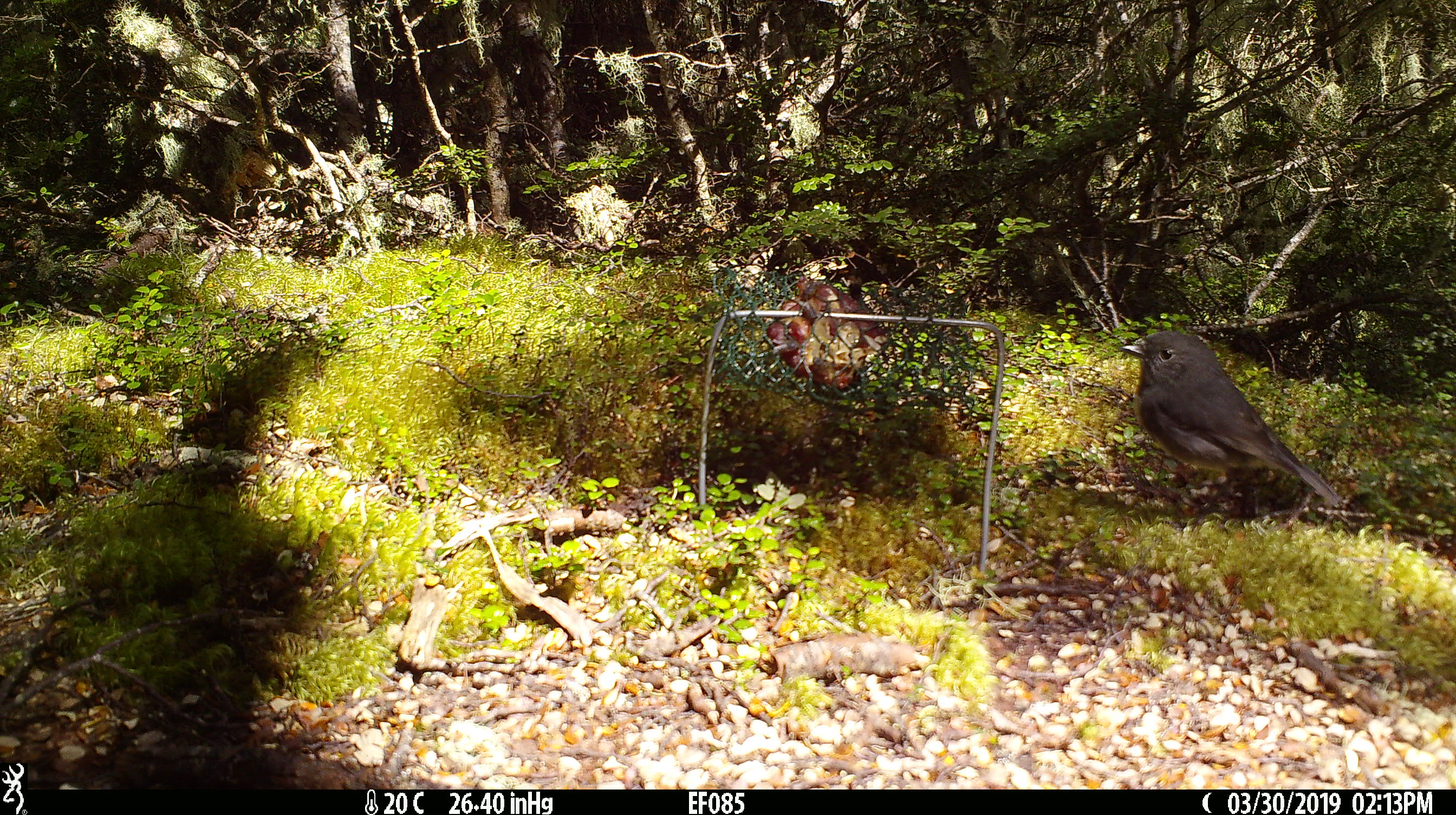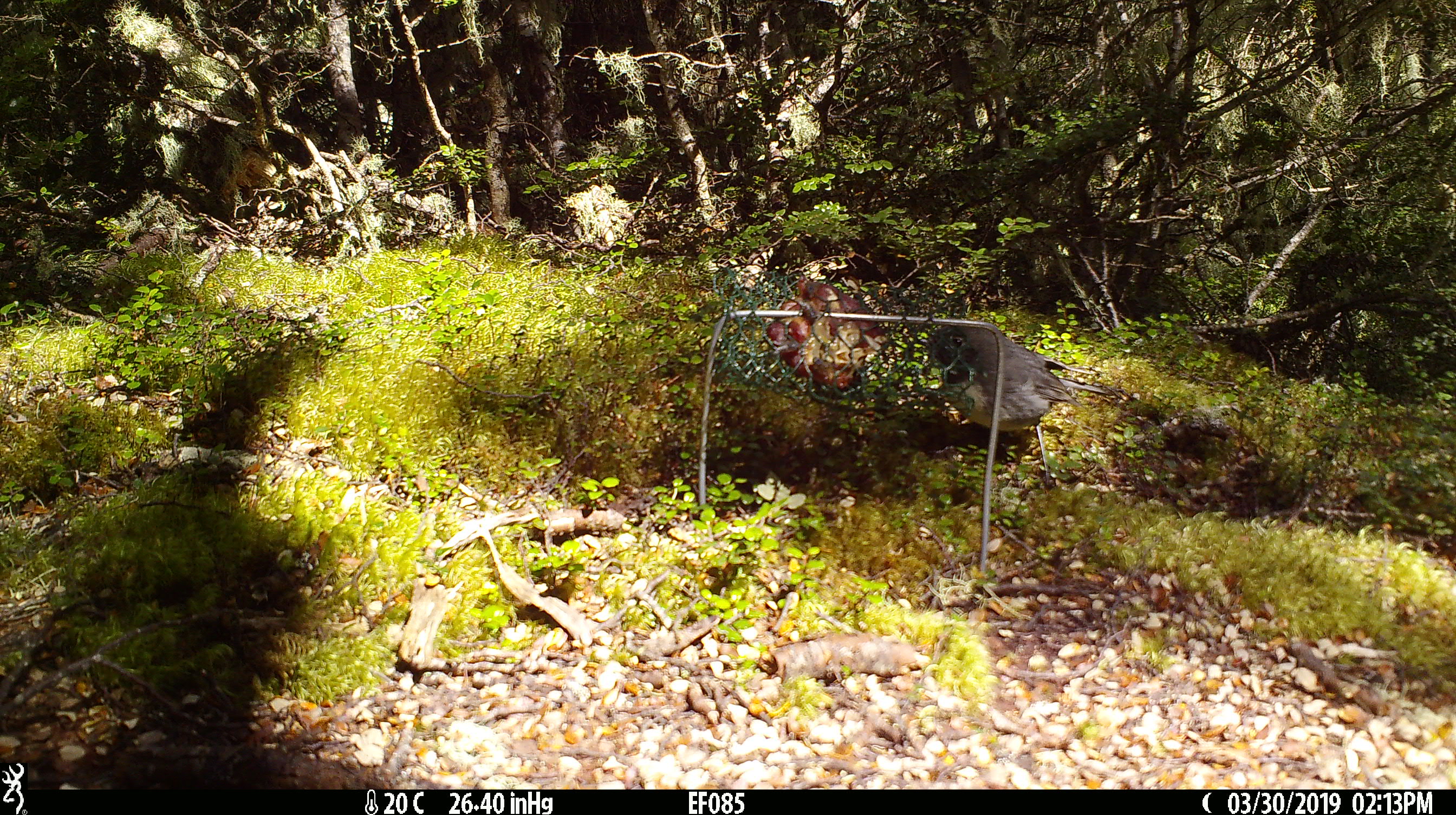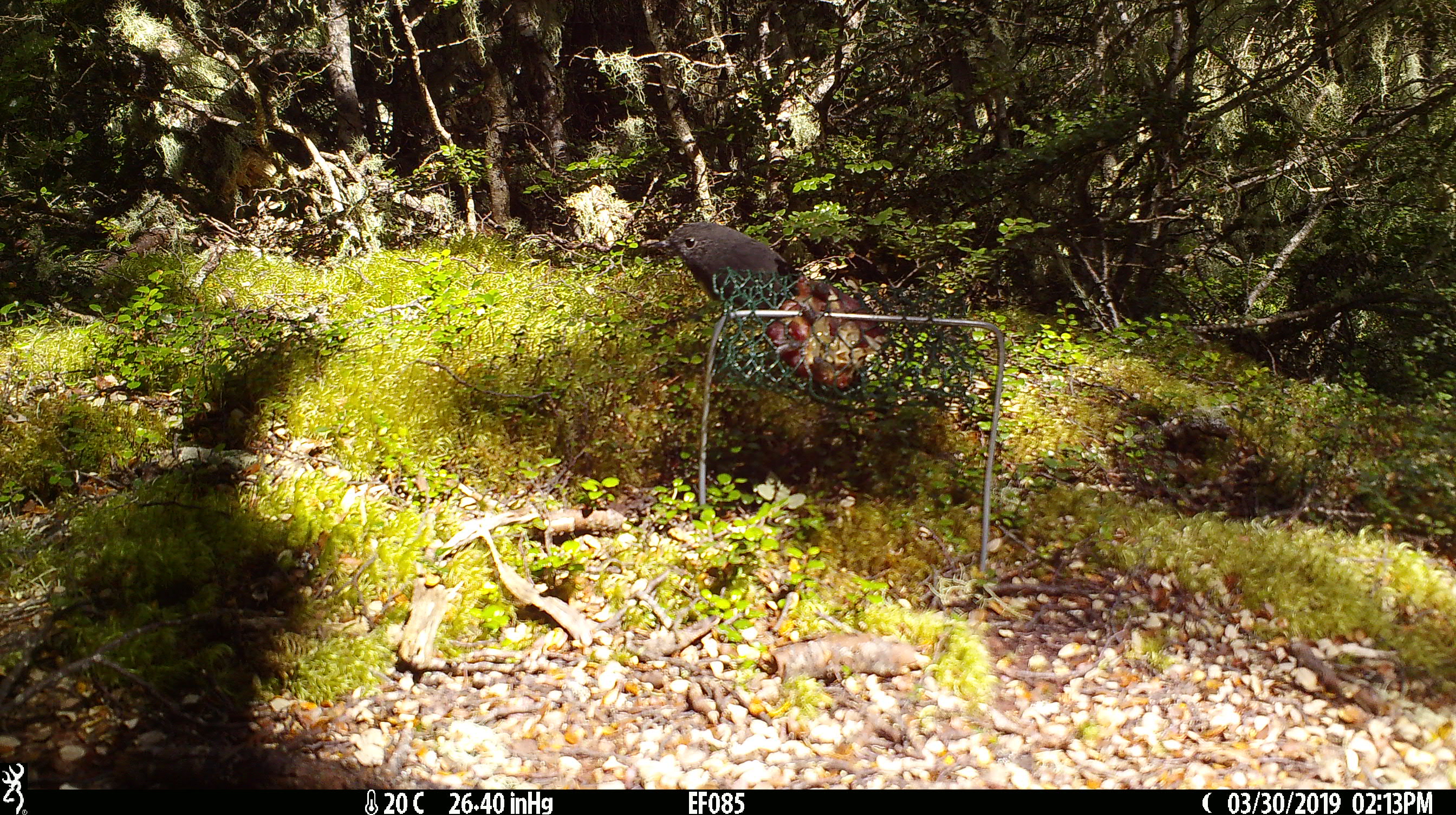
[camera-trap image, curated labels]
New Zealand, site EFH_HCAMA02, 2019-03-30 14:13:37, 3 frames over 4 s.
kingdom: Animalia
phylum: Chordata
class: Aves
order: Passeriformes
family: Petroicidae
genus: Petroica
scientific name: Petroica australis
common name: new zealand robin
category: robin